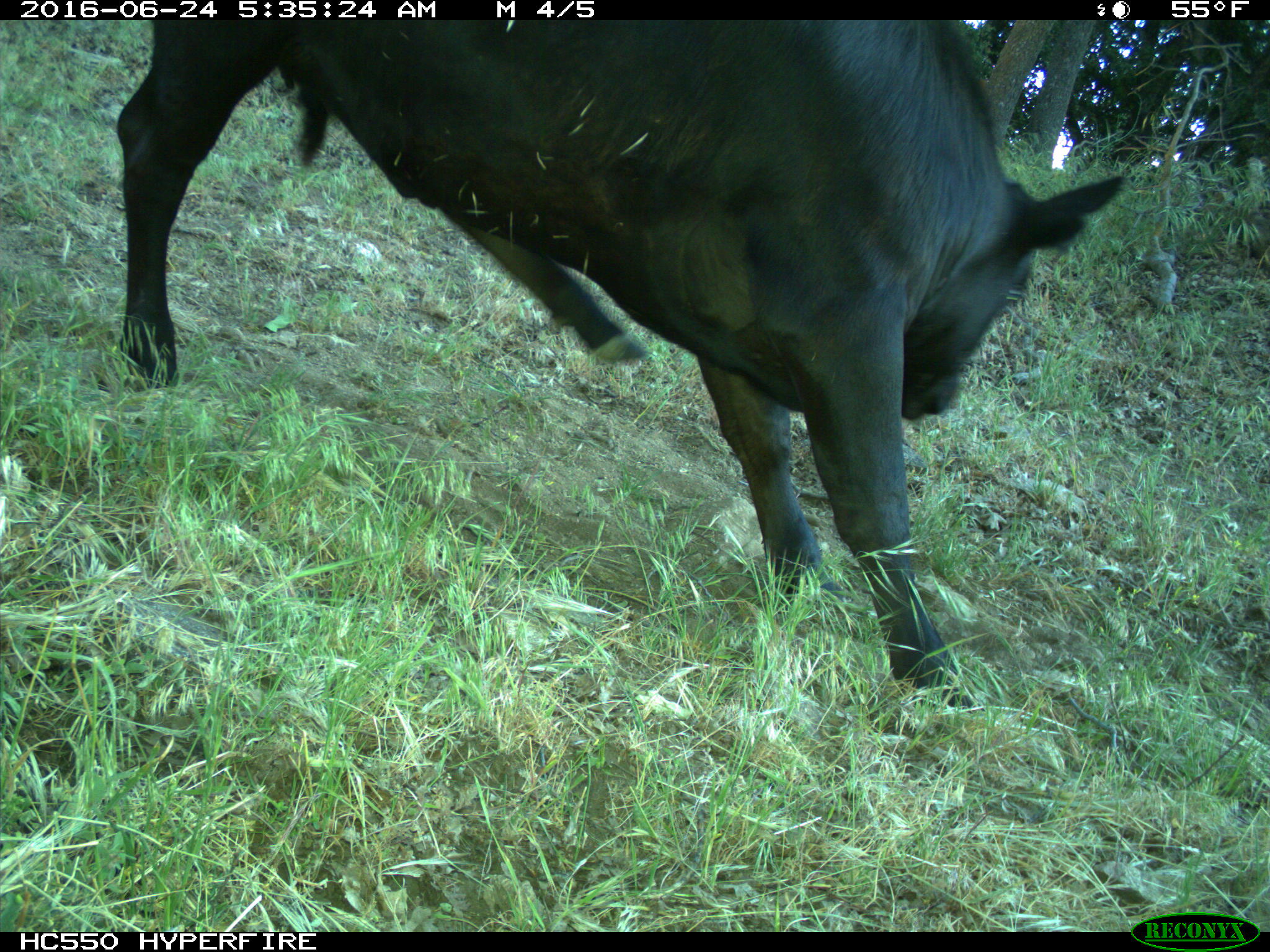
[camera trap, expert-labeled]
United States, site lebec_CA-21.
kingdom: Animalia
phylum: Chordata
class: Mammalia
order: Artiodactyla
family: Bovidae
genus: Bos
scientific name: Bos taurus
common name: domestic cow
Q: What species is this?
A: Bos taurus (domestic cow).